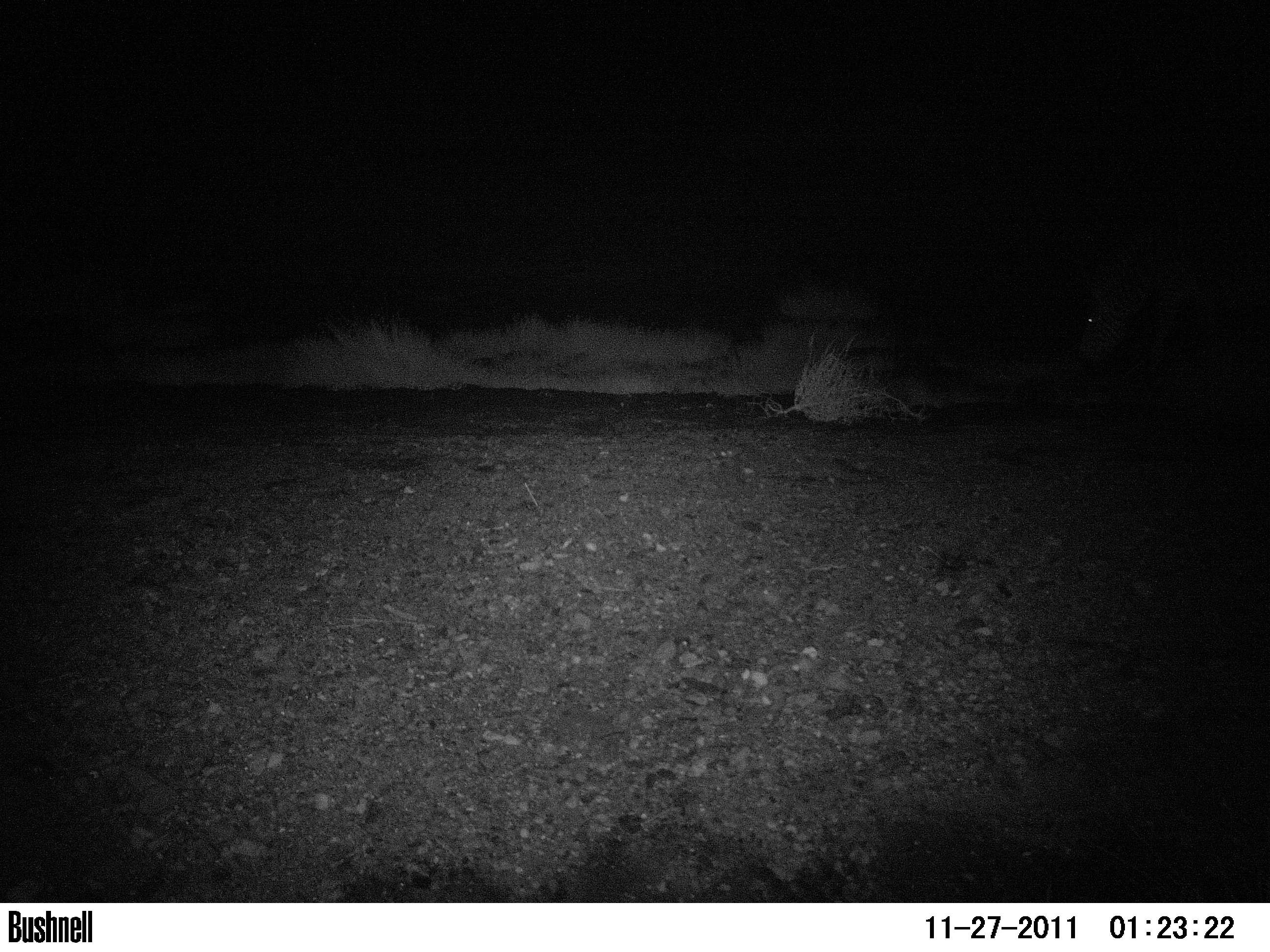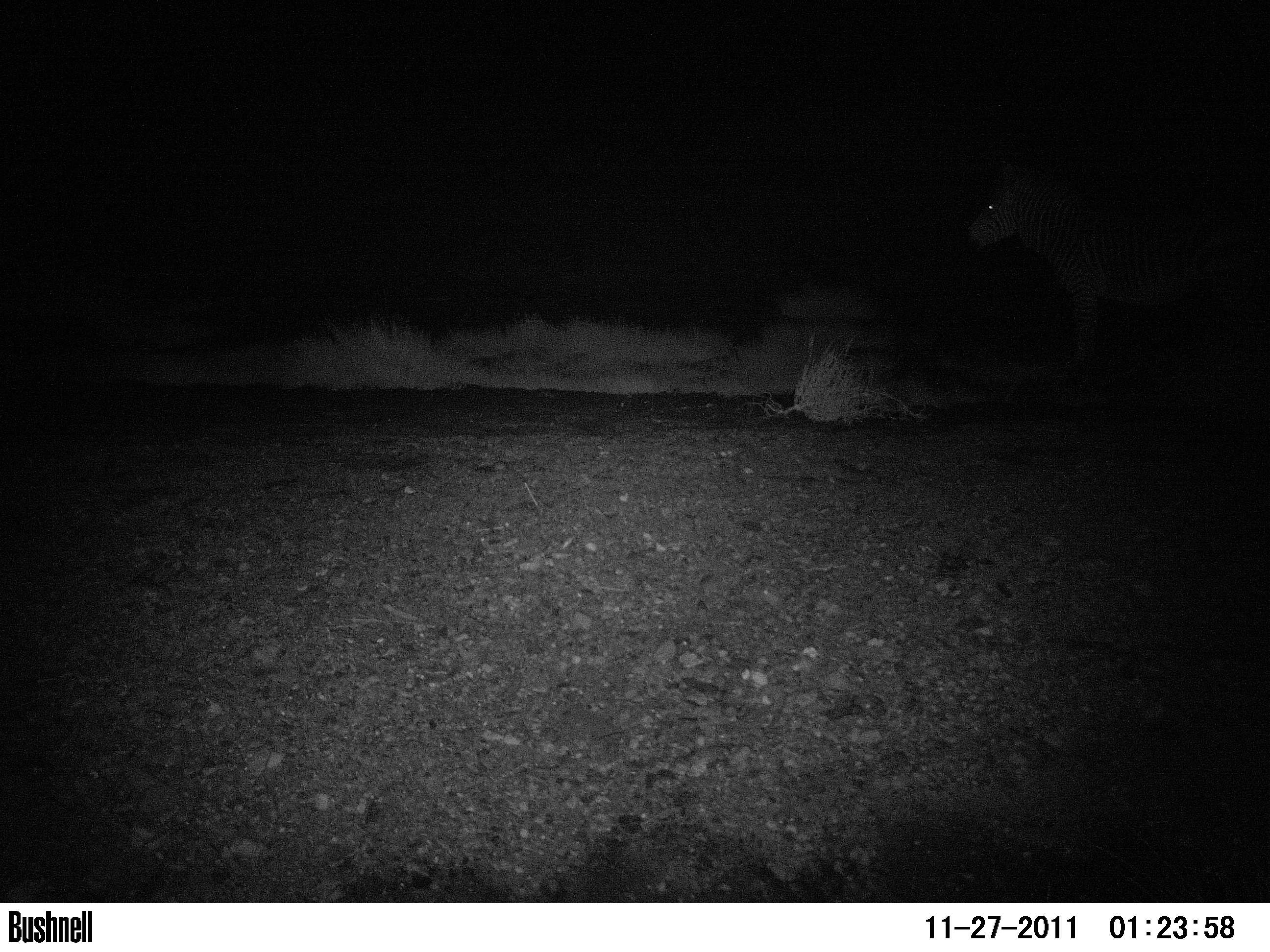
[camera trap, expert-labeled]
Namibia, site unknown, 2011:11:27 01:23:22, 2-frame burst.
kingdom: Animalia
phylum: Chordata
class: Mammalia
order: Perissodactyla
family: Equidae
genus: Equus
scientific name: Equus zebra hartmannae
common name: hartmann's mountain zebra